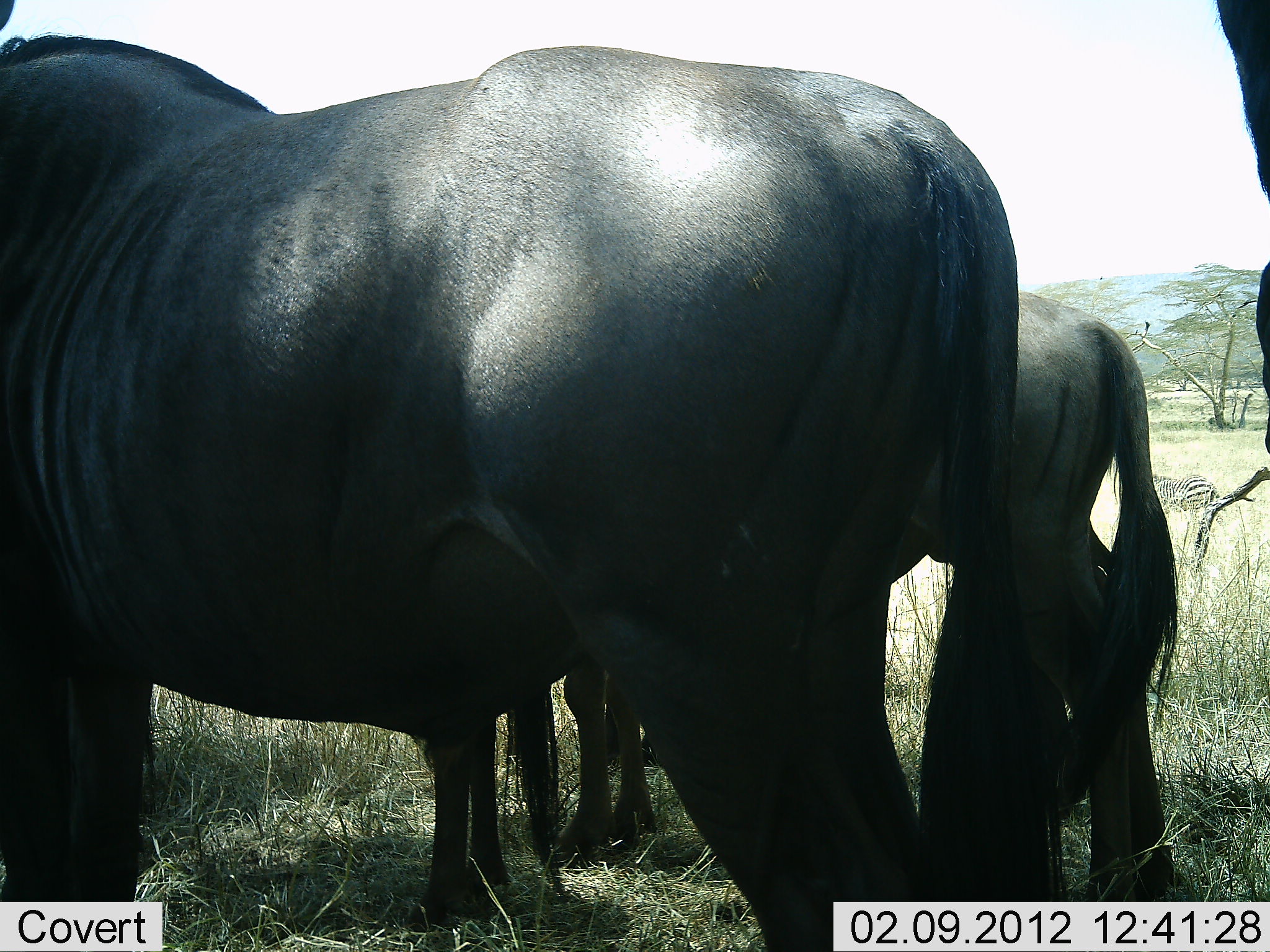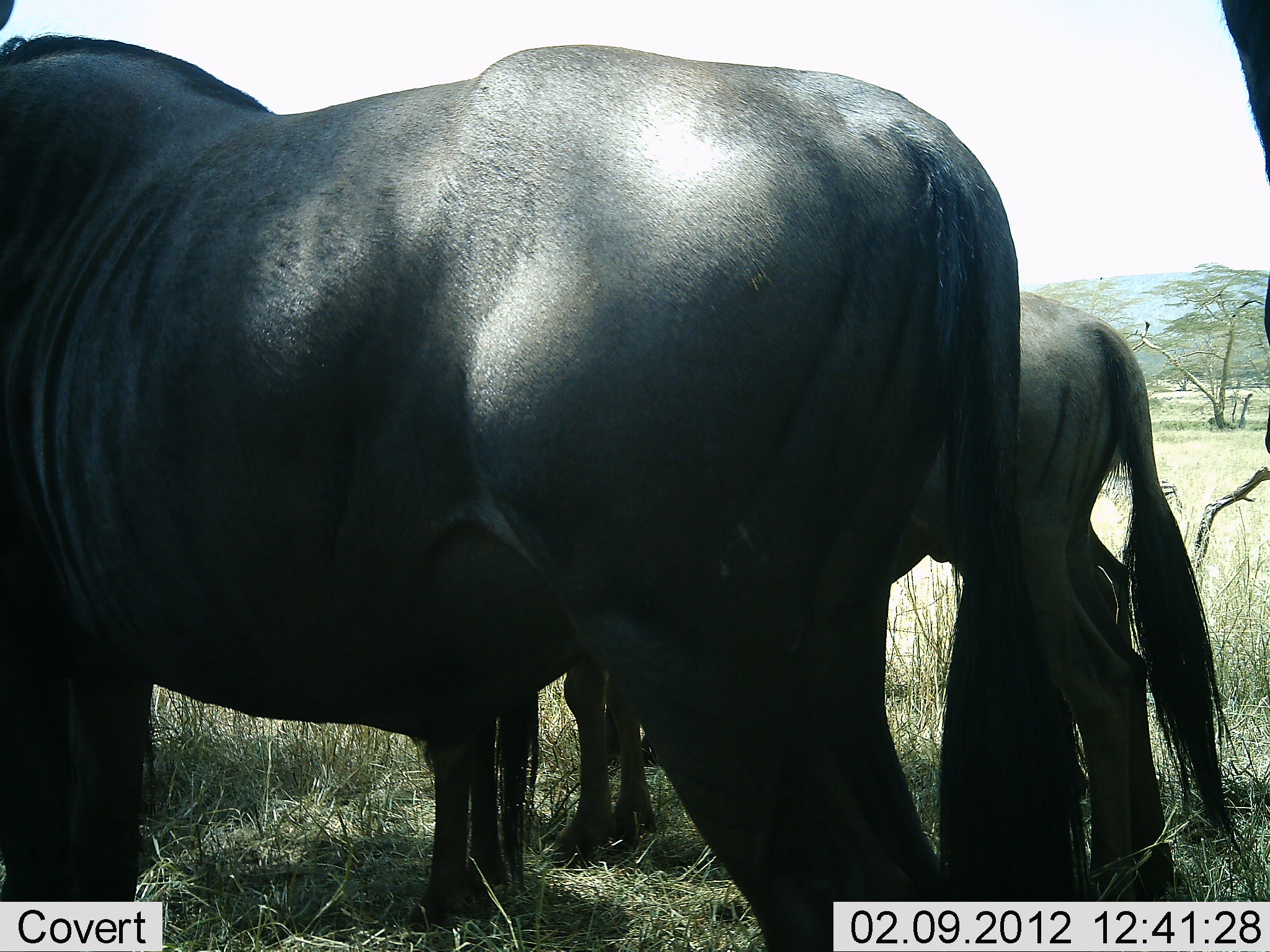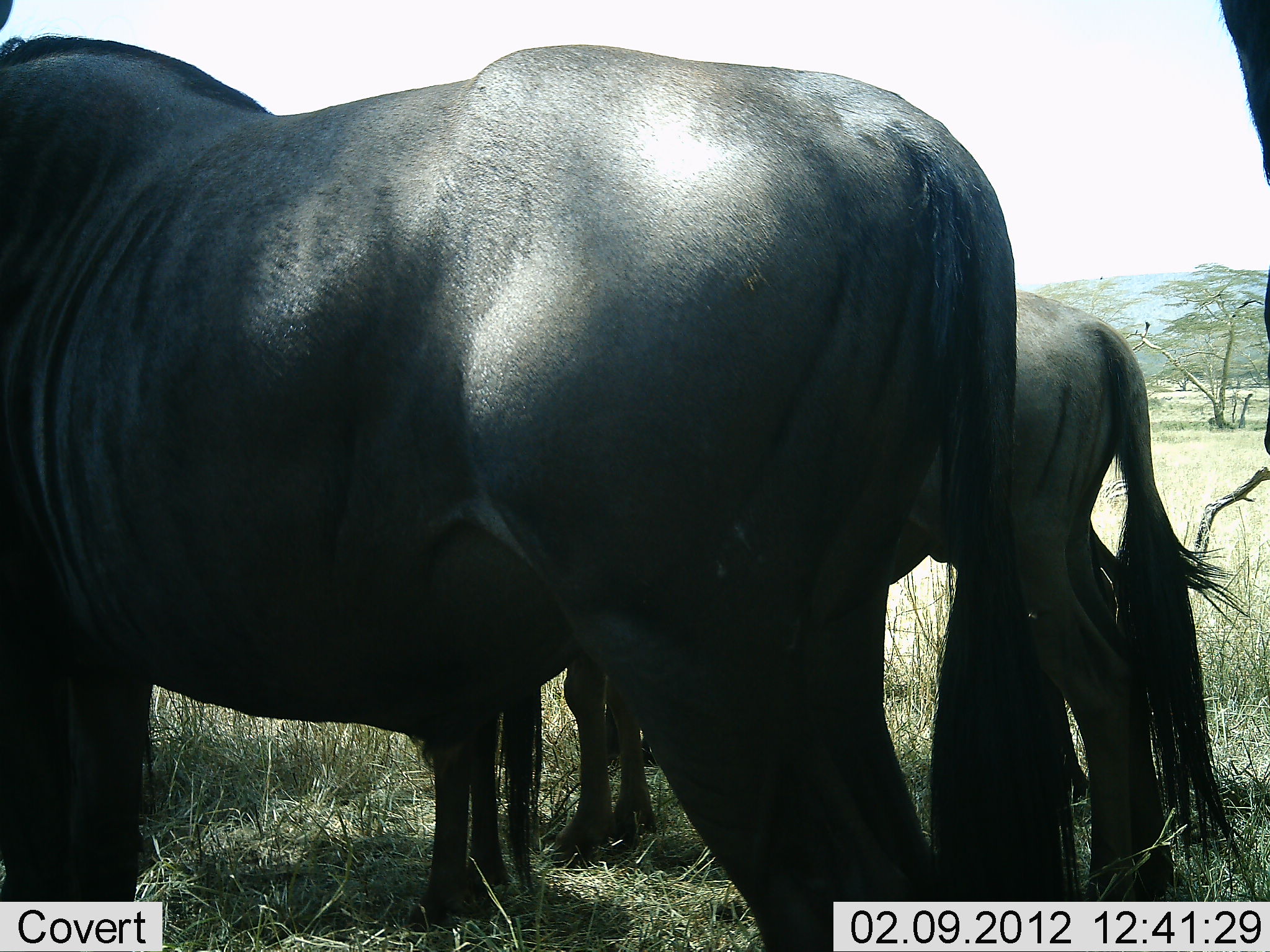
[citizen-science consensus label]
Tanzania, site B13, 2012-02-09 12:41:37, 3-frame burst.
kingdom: Animalia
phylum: Chordata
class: Mammalia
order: Artiodactyla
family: Bovidae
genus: Connochaetes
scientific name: Connochaetes taurinus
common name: blue wildebeest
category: wildebeest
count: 3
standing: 100%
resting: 0%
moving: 0%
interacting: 0%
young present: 21%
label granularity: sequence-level